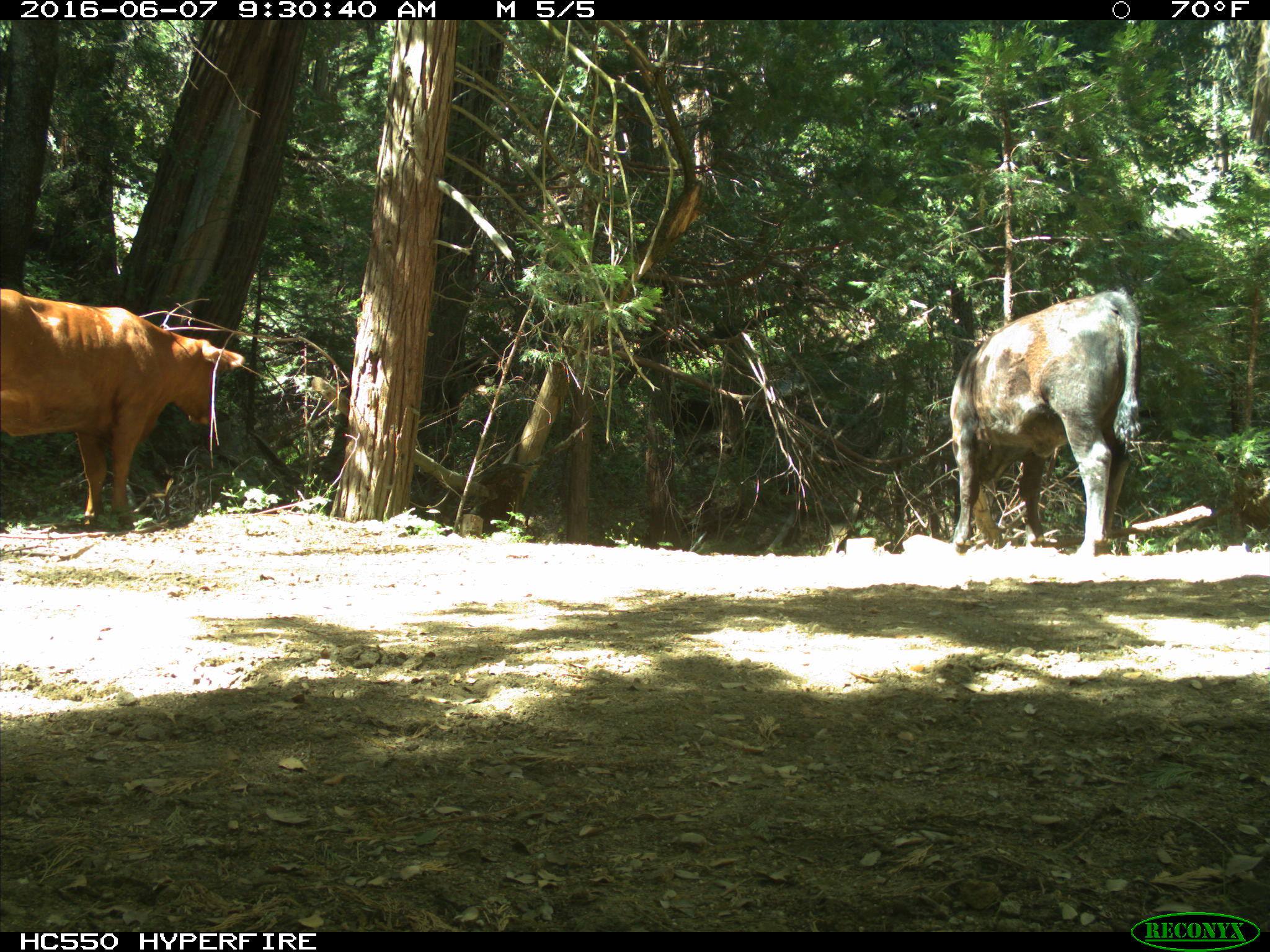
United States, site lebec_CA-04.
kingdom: Animalia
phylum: Chordata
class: Mammalia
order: Artiodactyla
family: Bovidae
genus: Bos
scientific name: Bos taurus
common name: domestic cow